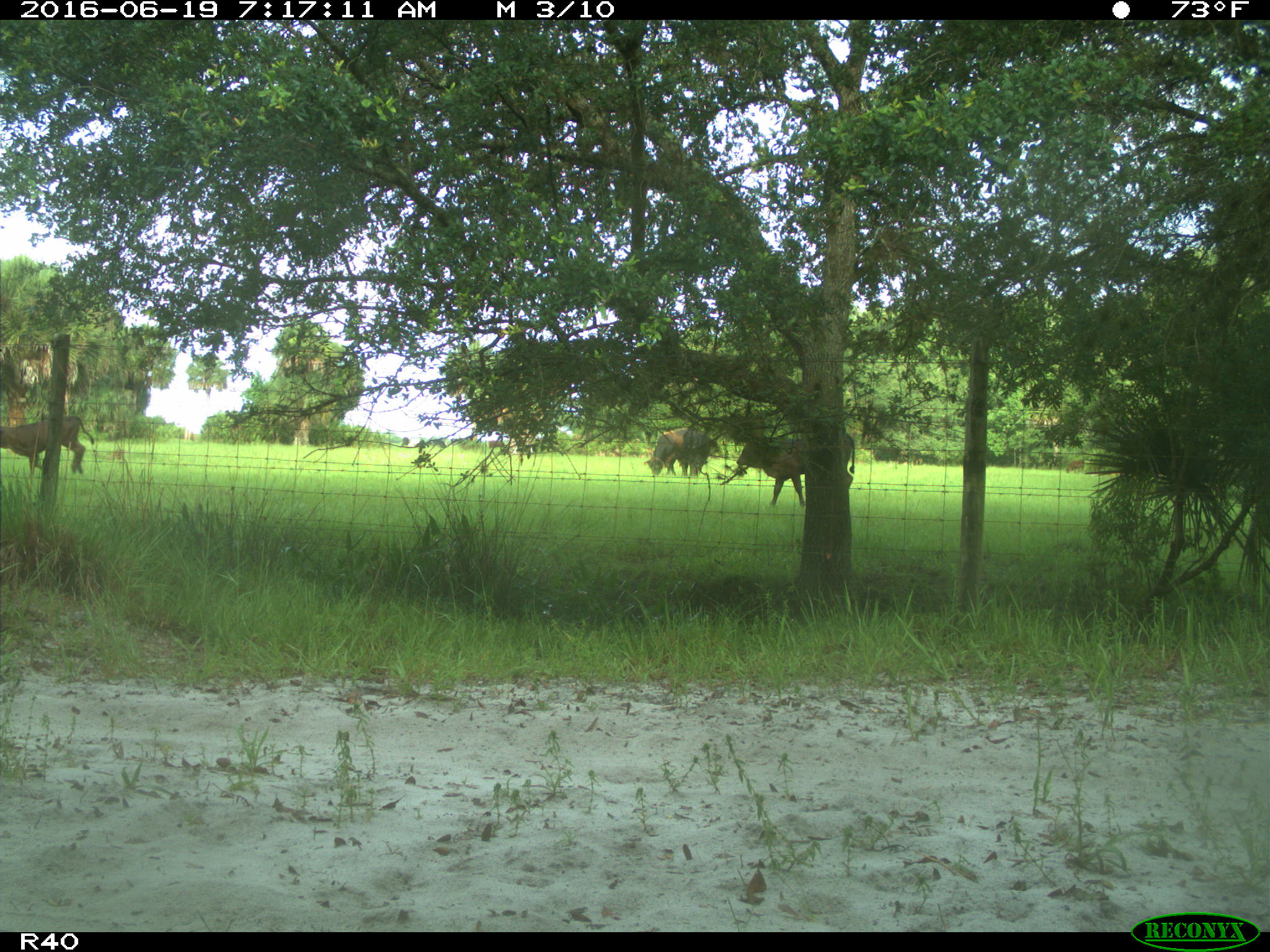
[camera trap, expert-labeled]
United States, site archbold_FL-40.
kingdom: Animalia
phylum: Chordata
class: Mammalia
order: Artiodactyla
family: Bovidae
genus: Bos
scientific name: Bos taurus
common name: domestic cow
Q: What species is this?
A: Bos taurus (domestic cow).